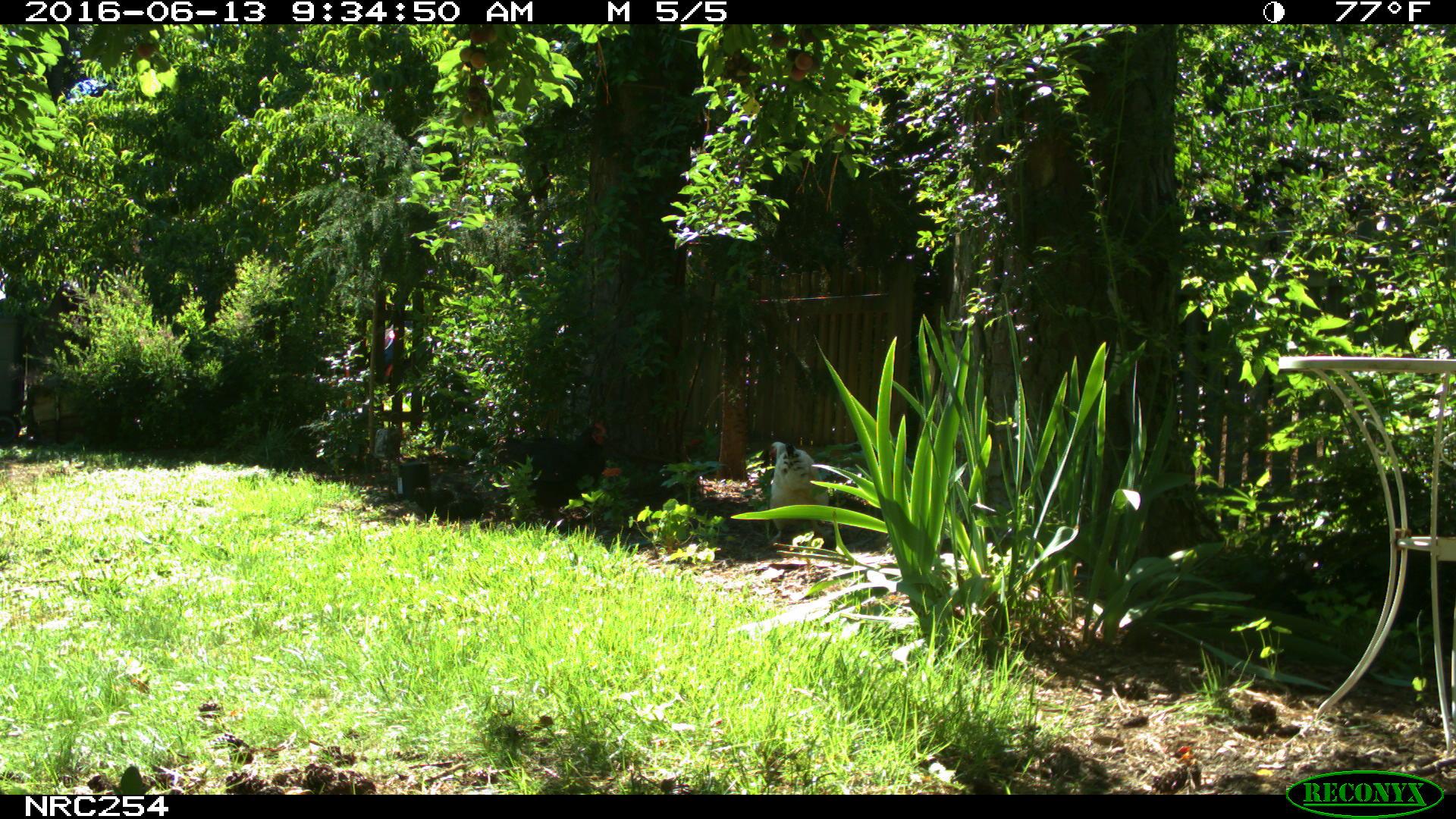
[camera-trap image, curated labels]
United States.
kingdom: Animalia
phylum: Chordata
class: Aves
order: Galliformes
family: Phasianidae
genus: Gallus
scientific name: Gallus gallus domesticus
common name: domestic chicken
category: Chicken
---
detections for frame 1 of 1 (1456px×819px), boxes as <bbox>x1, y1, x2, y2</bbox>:
Chicken: <bbox>745, 430, 835, 530</bbox>